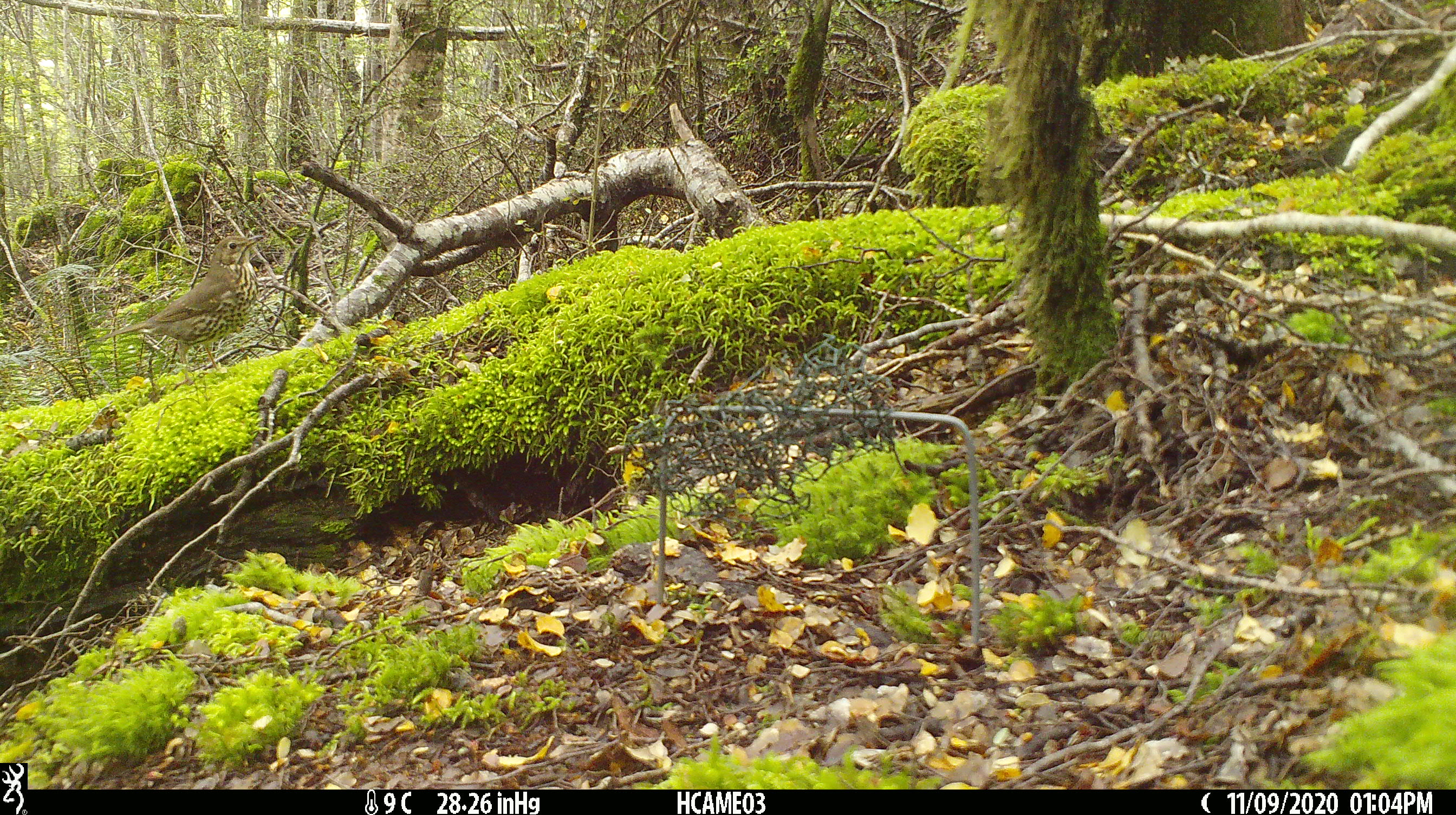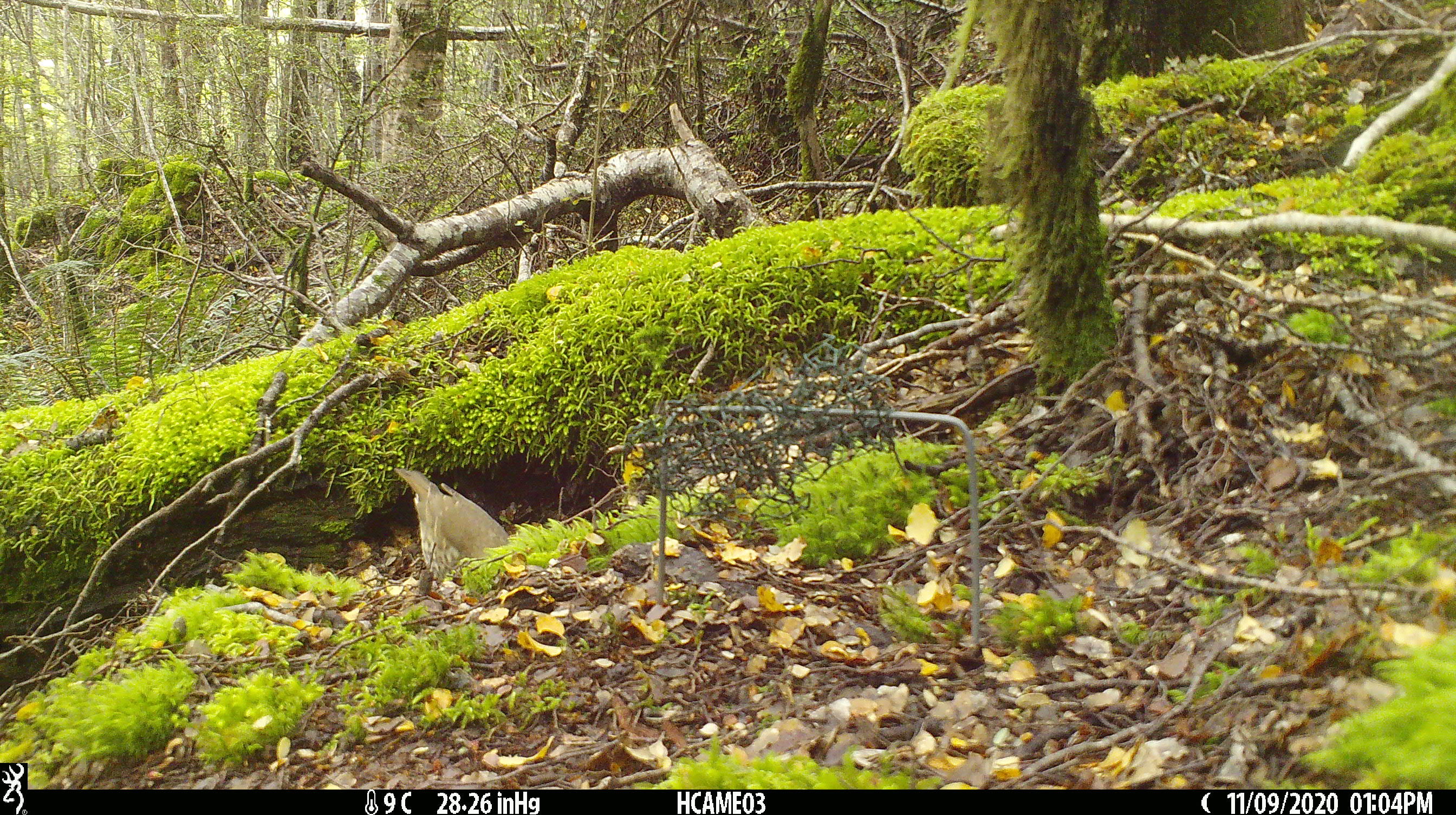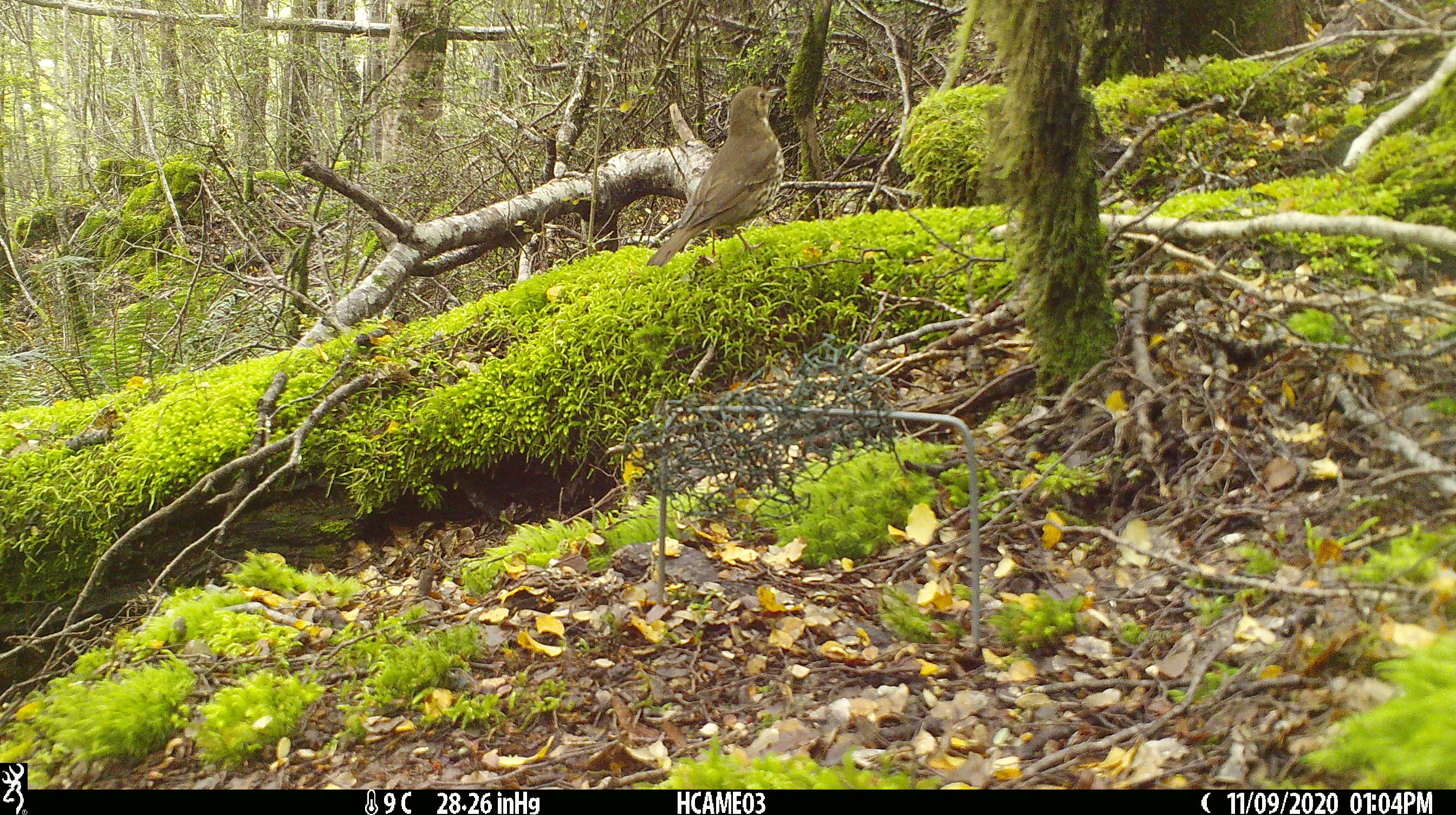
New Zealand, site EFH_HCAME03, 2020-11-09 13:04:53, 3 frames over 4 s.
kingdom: Animalia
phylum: Chordata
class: Aves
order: Passeriformes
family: Turdidae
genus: Turdus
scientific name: Turdus philomelos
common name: song thrush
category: thrush